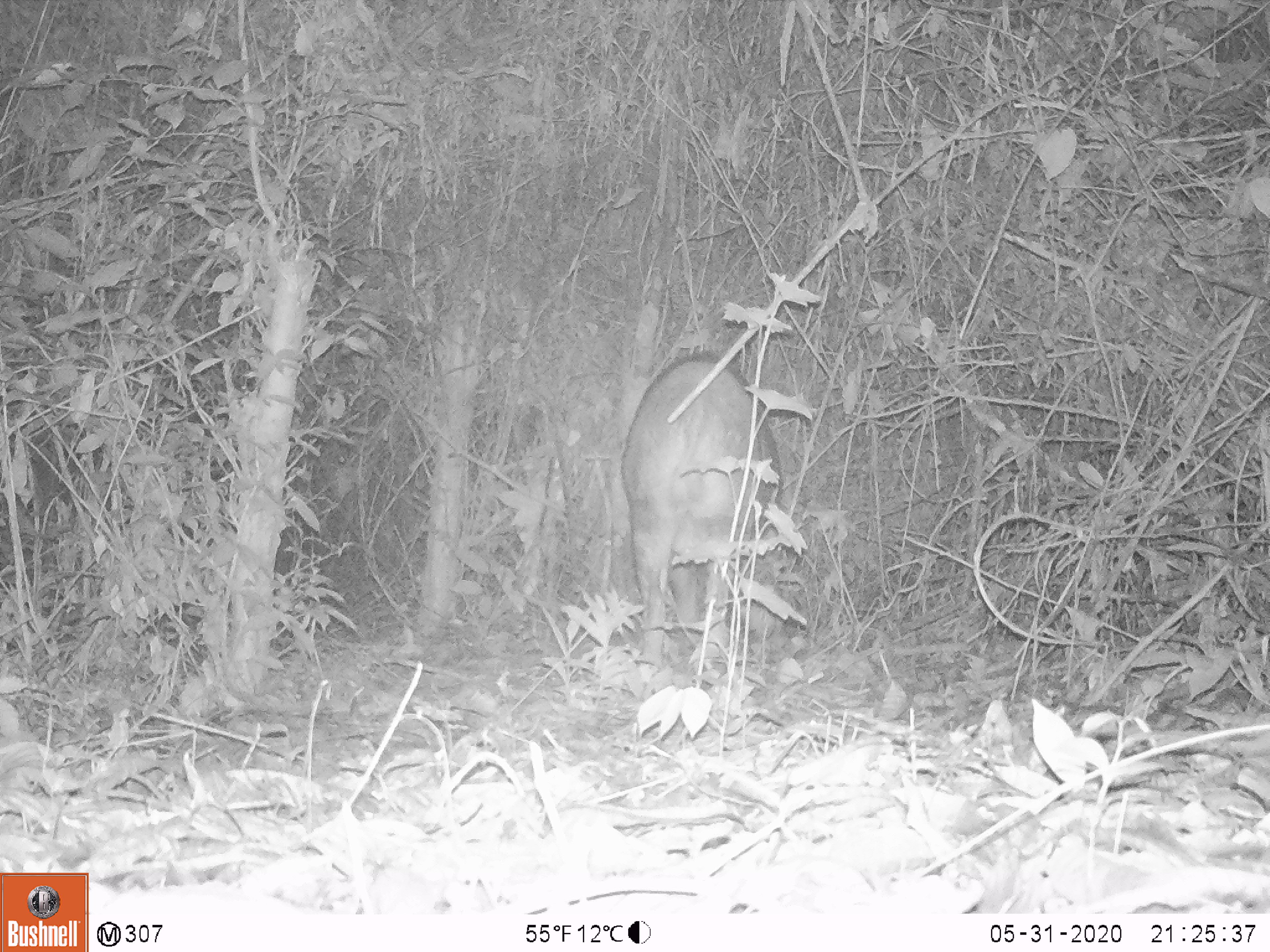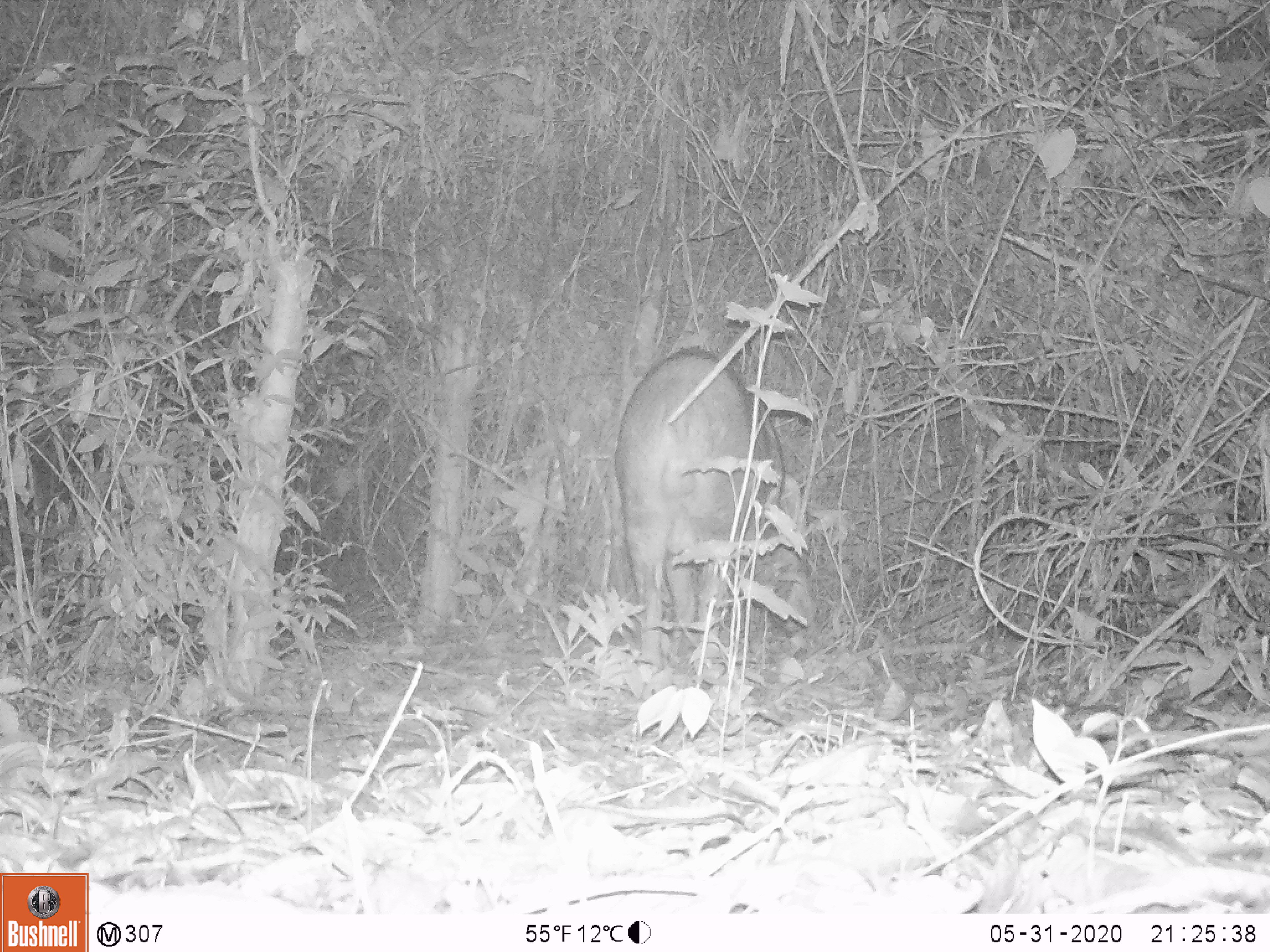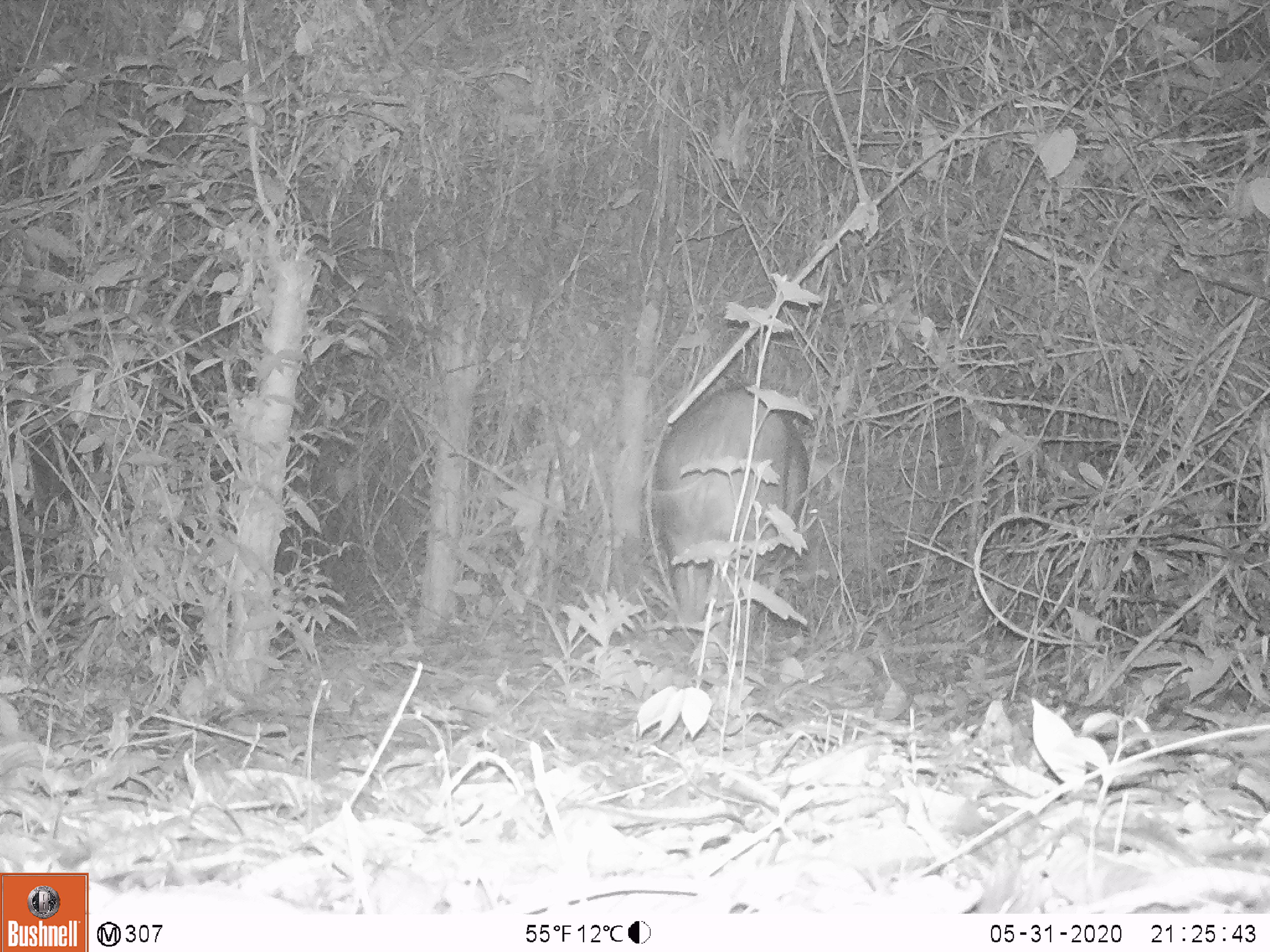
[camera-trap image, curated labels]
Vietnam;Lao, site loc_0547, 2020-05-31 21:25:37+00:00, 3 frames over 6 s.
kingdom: Animalia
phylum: Chordata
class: Mammalia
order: Artiodactyla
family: Suidae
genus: Sus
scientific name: Sus scrofa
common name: eurasian wild pig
Eurasian wild pig (Sus scrofa). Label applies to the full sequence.